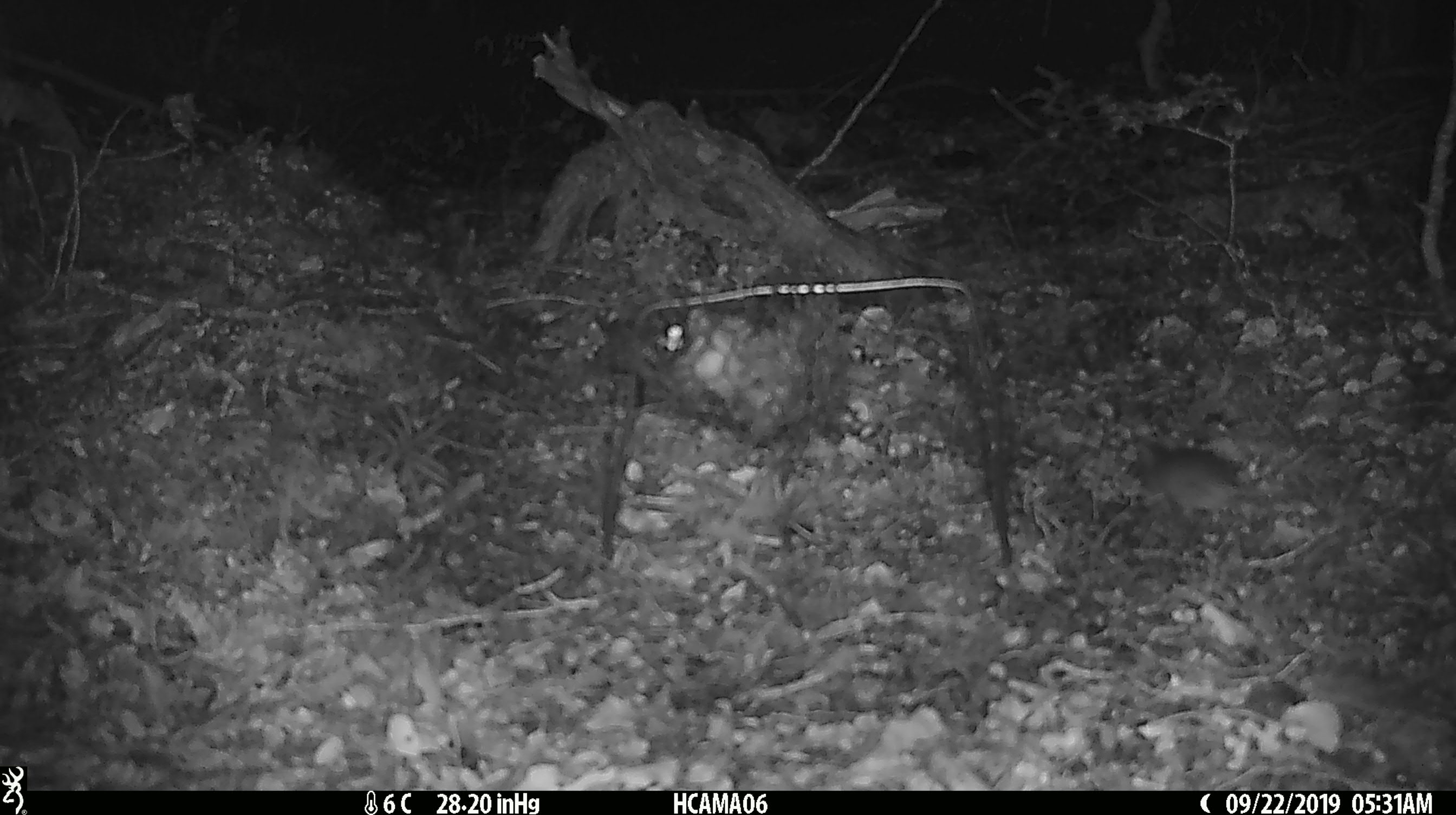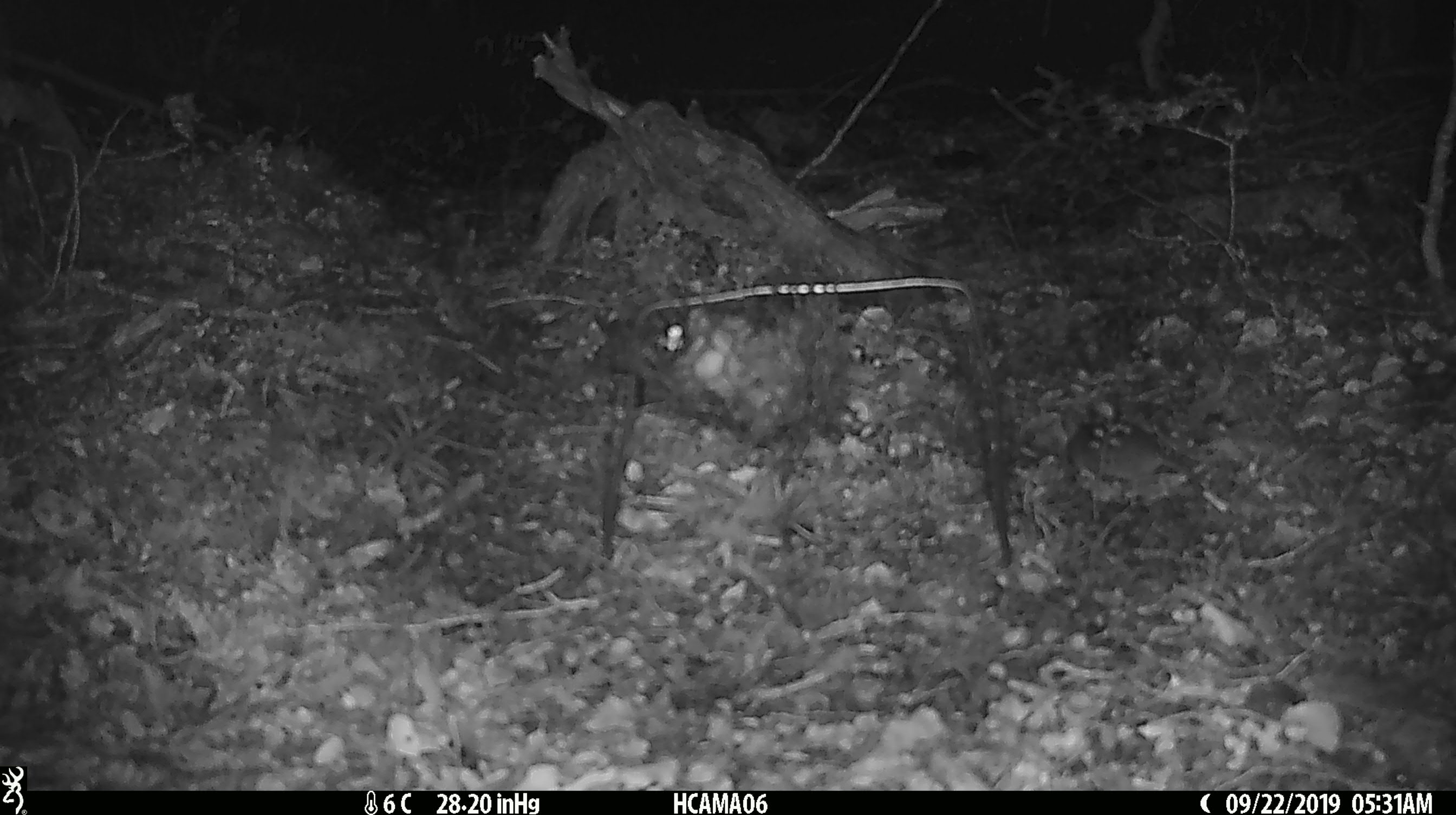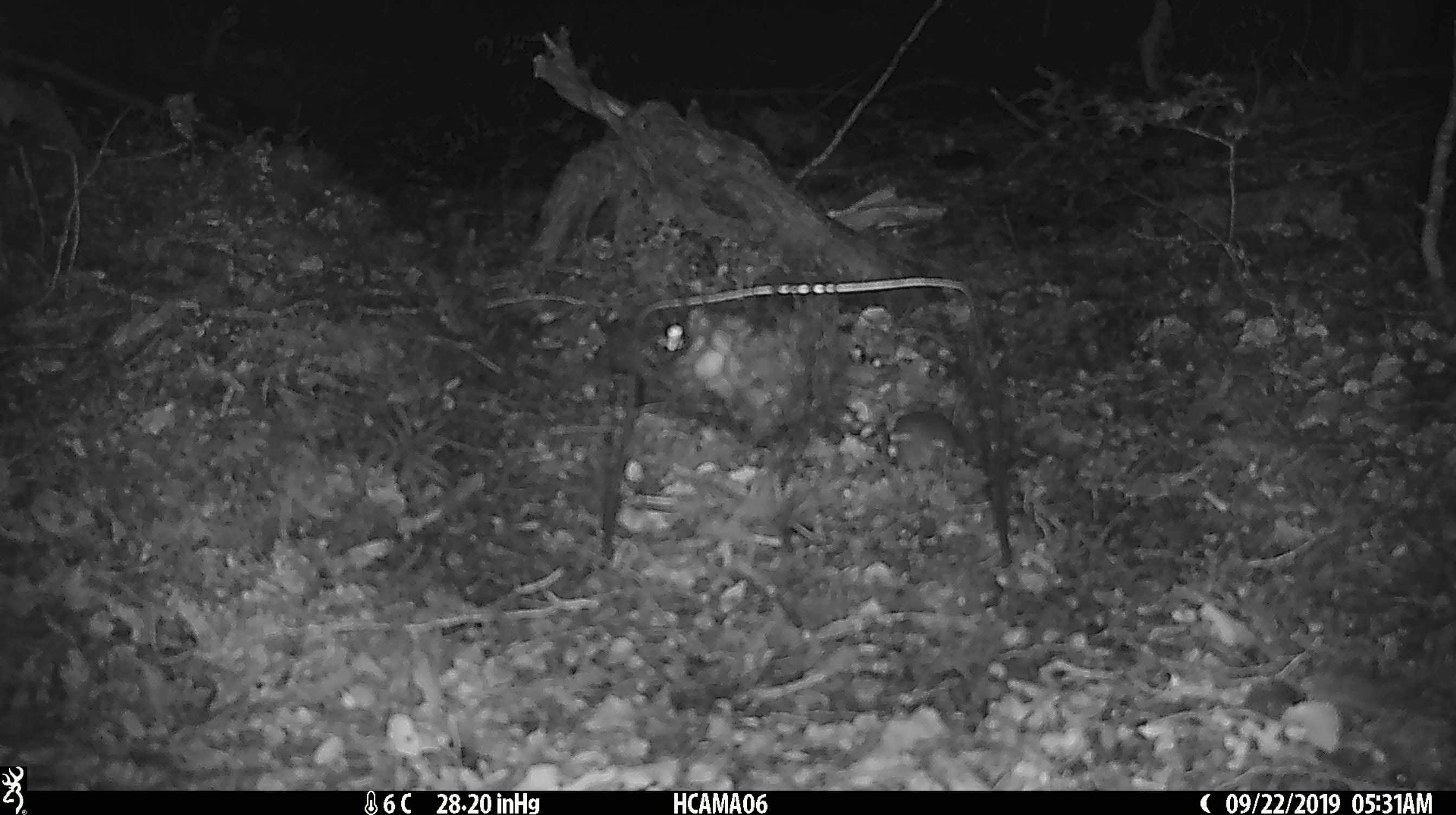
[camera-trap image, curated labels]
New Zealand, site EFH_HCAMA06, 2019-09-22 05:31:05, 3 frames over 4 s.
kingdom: Animalia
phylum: Chordata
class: Mammalia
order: Rodentia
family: Muridae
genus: Mus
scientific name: Mus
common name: mouse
Mouse (Mus).